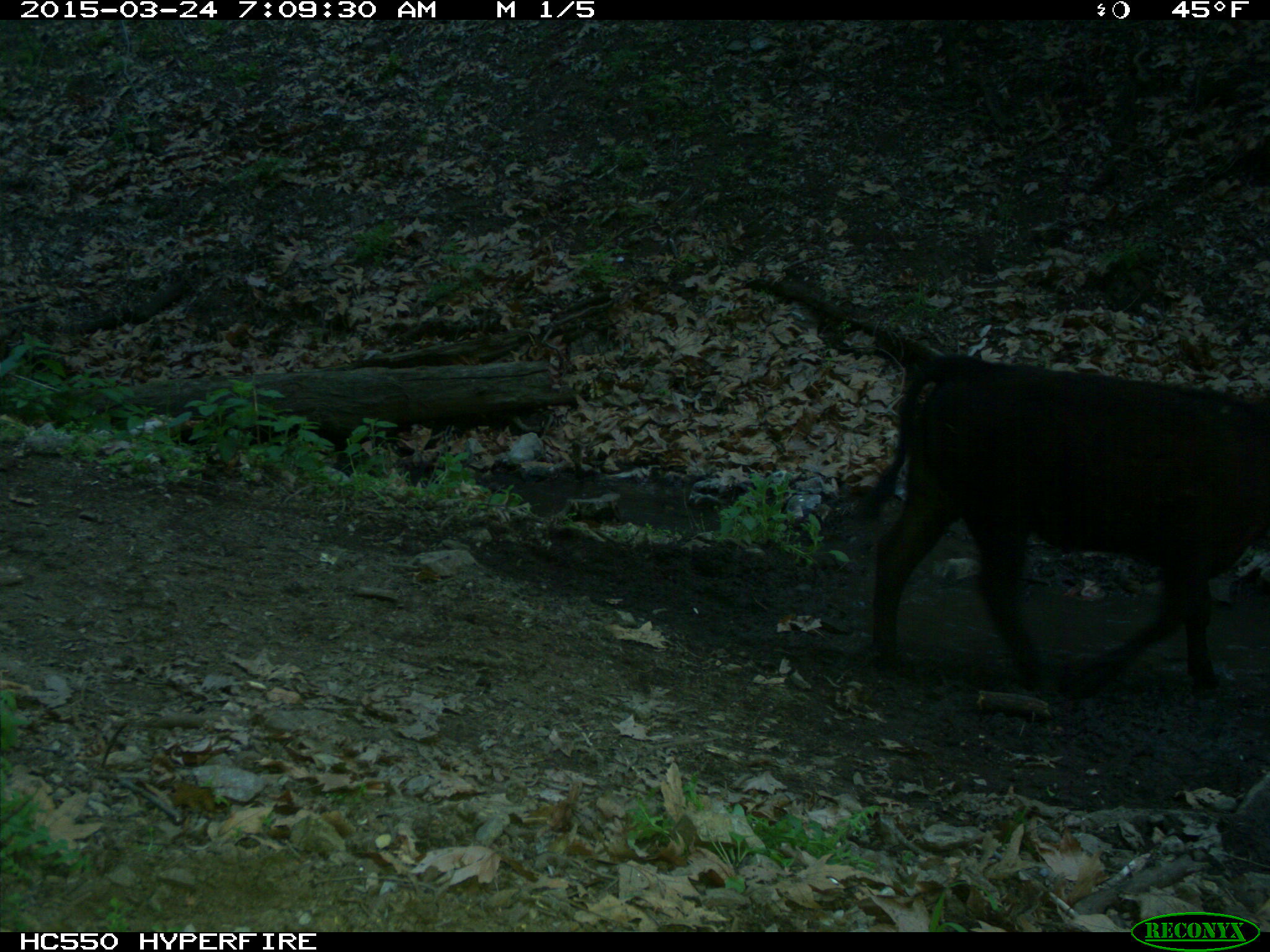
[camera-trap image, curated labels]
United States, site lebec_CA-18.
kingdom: Animalia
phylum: Chordata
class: Mammalia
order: Artiodactyla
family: Bovidae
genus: Bos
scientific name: Bos taurus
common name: domestic cow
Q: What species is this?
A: Bos taurus (domestic cow).